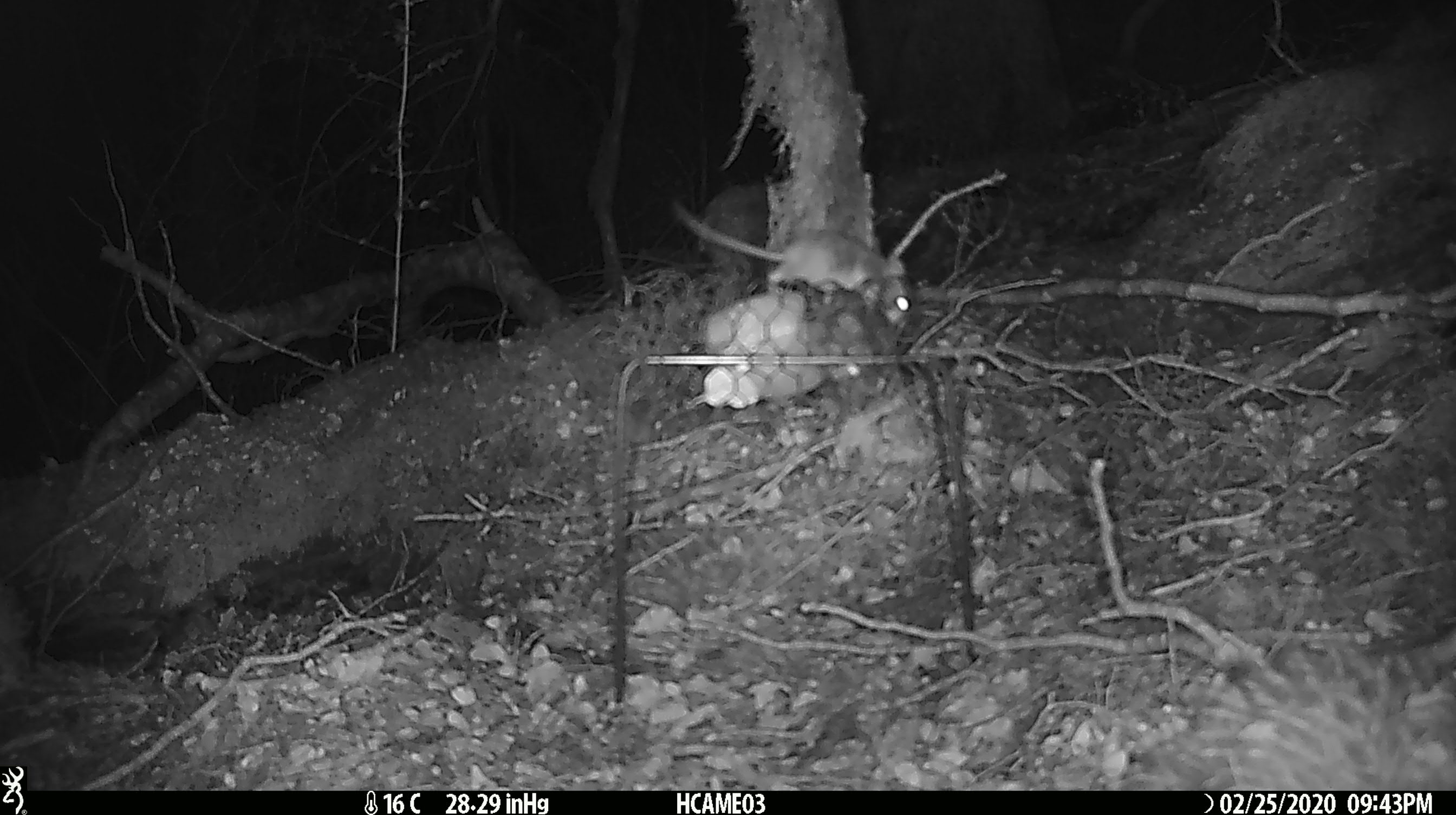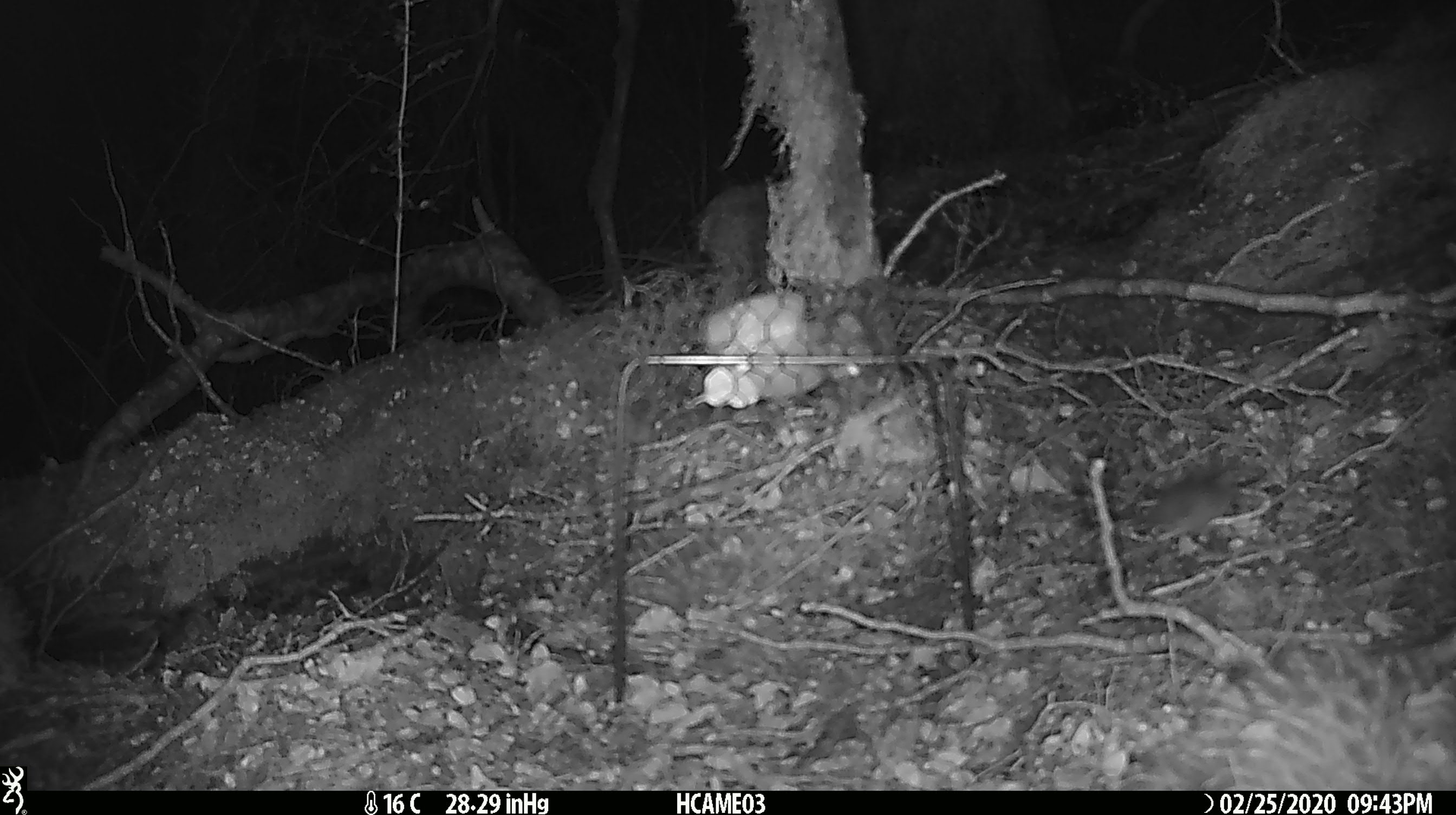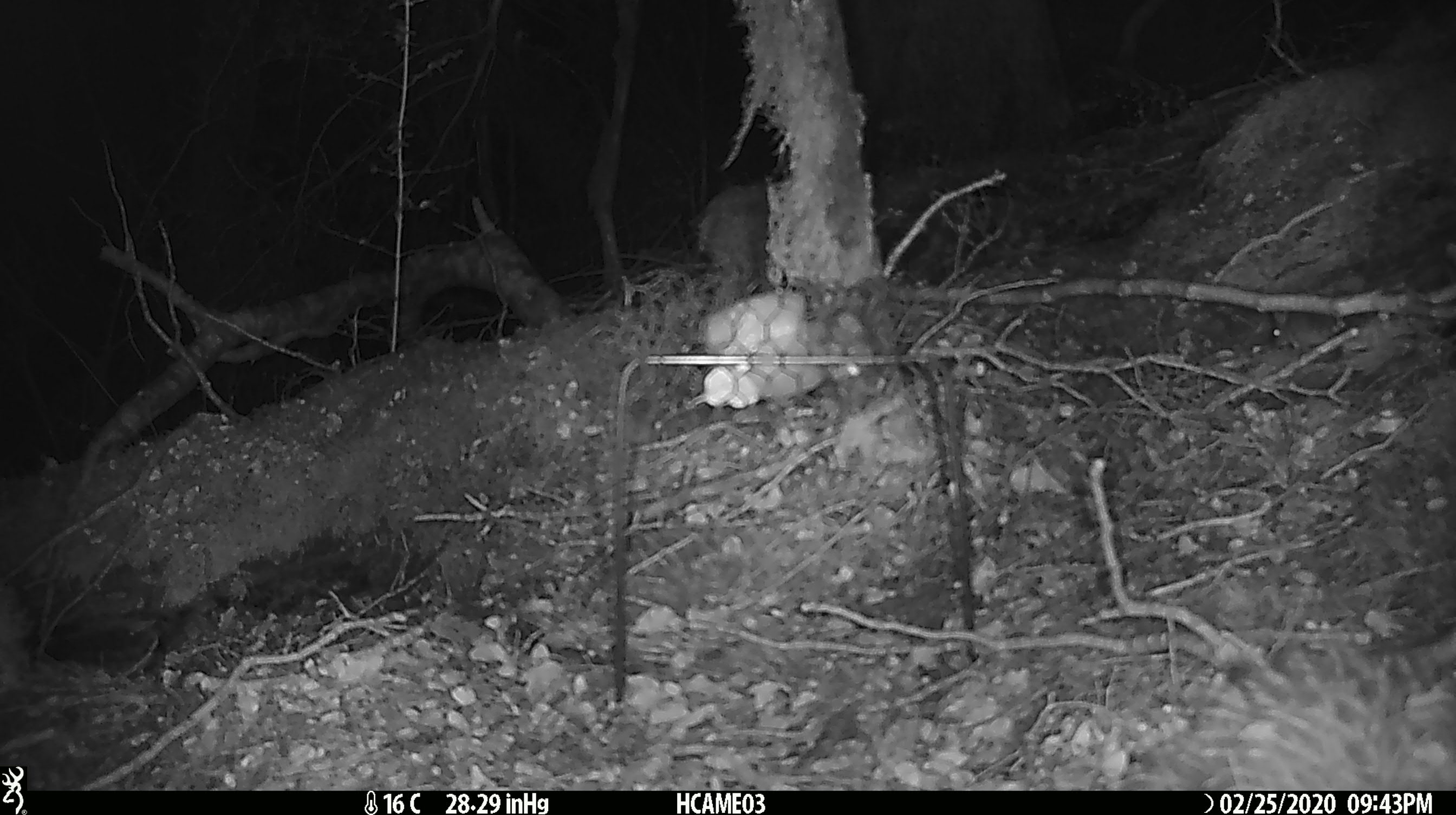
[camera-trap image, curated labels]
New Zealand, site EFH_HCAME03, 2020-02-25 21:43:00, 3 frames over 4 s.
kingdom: Animalia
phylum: Chordata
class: Mammalia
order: Rodentia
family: Muridae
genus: Mus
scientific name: Mus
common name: mouse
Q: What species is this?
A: Mouse (Mus).